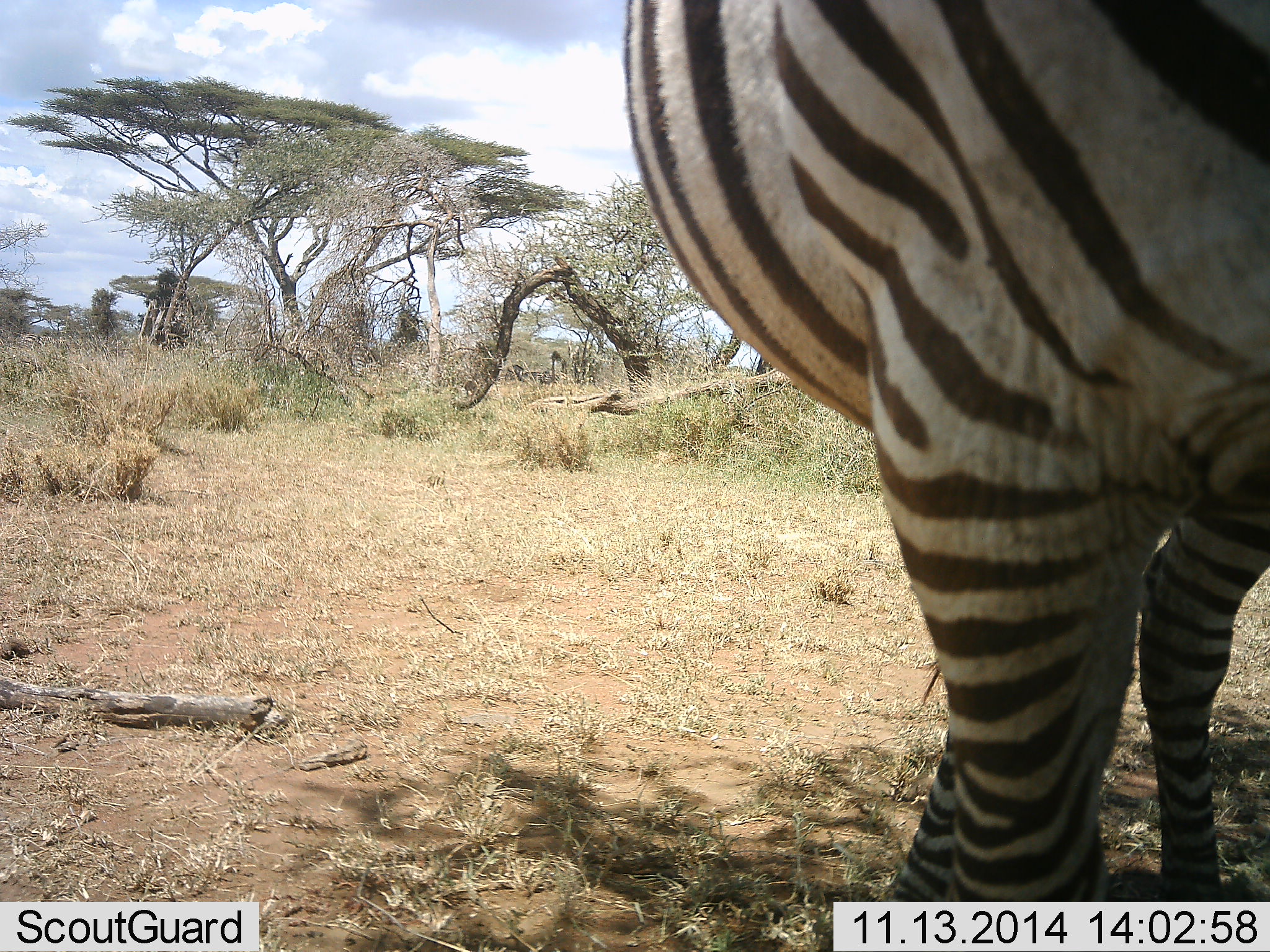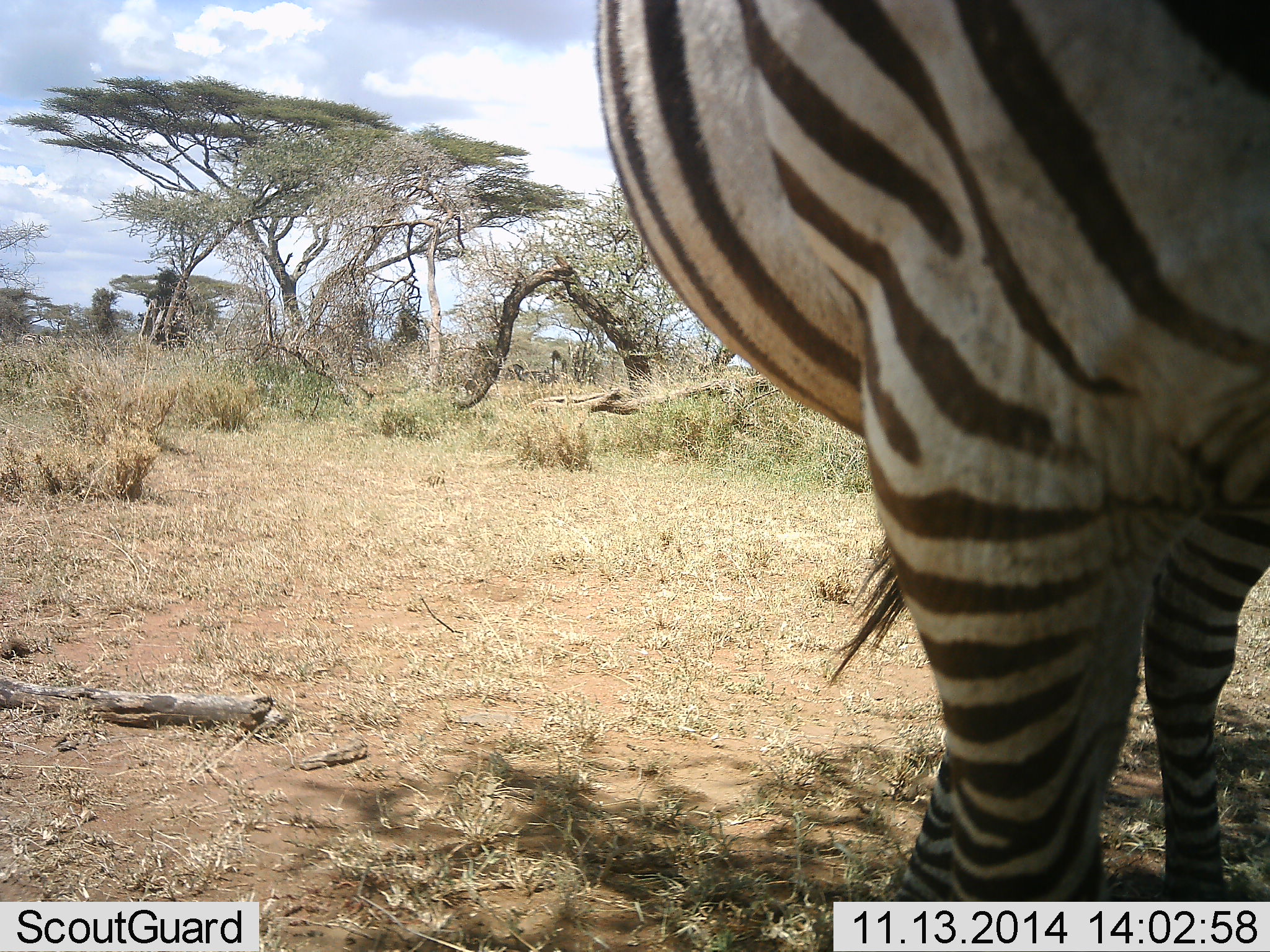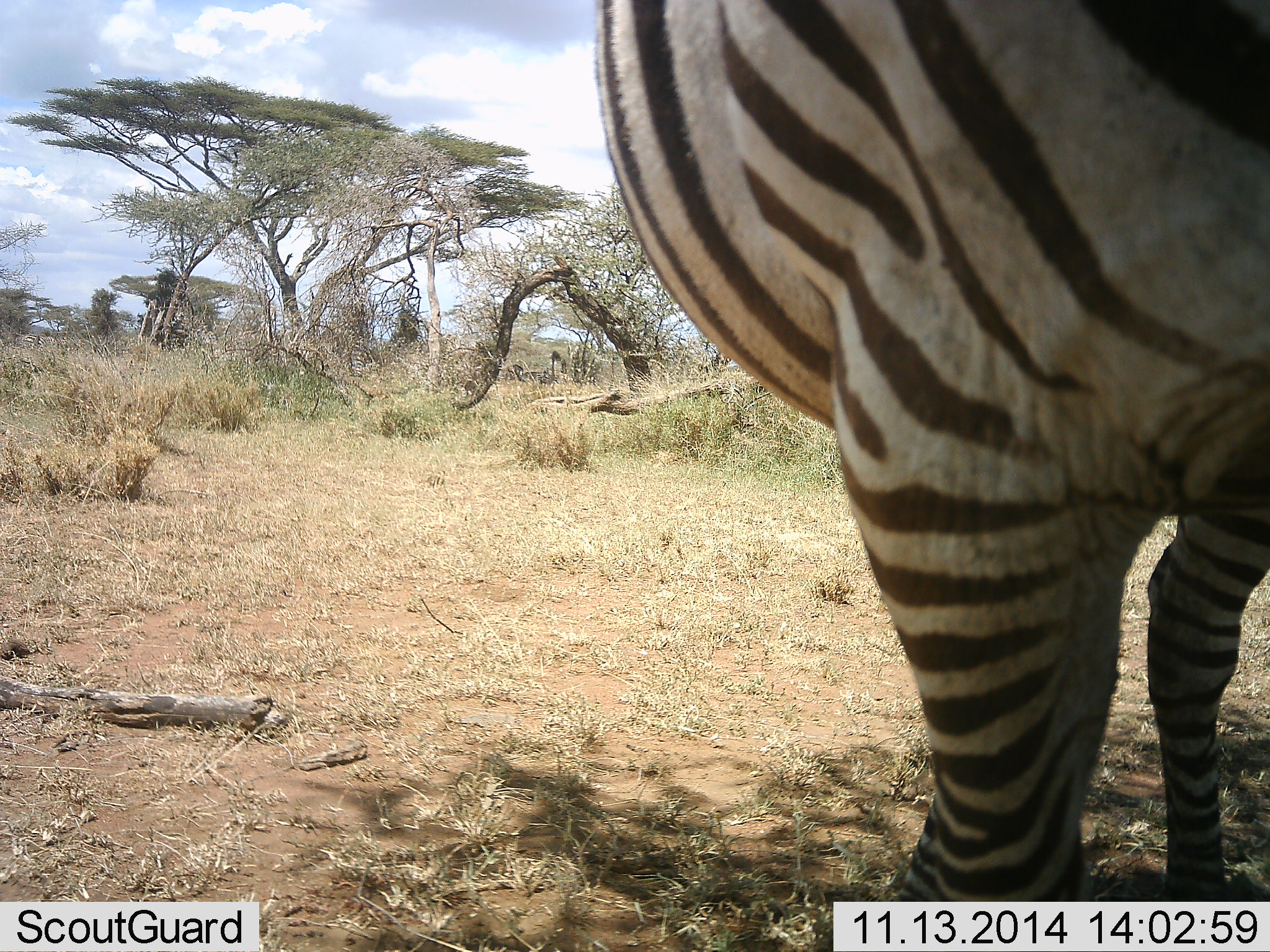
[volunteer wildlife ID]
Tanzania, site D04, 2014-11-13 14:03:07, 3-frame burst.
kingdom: Animalia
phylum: Chordata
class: Mammalia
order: Perissodactyla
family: Equidae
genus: Equus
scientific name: Equus quagga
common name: plains zebra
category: zebra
Zebra (plains zebra) (Equus quagga), count 1. Behavior (volunteer vote fractions): standing 100%, resting 0%, moving 0%, interacting 0%. Young present (vote fraction): 0%. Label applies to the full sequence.